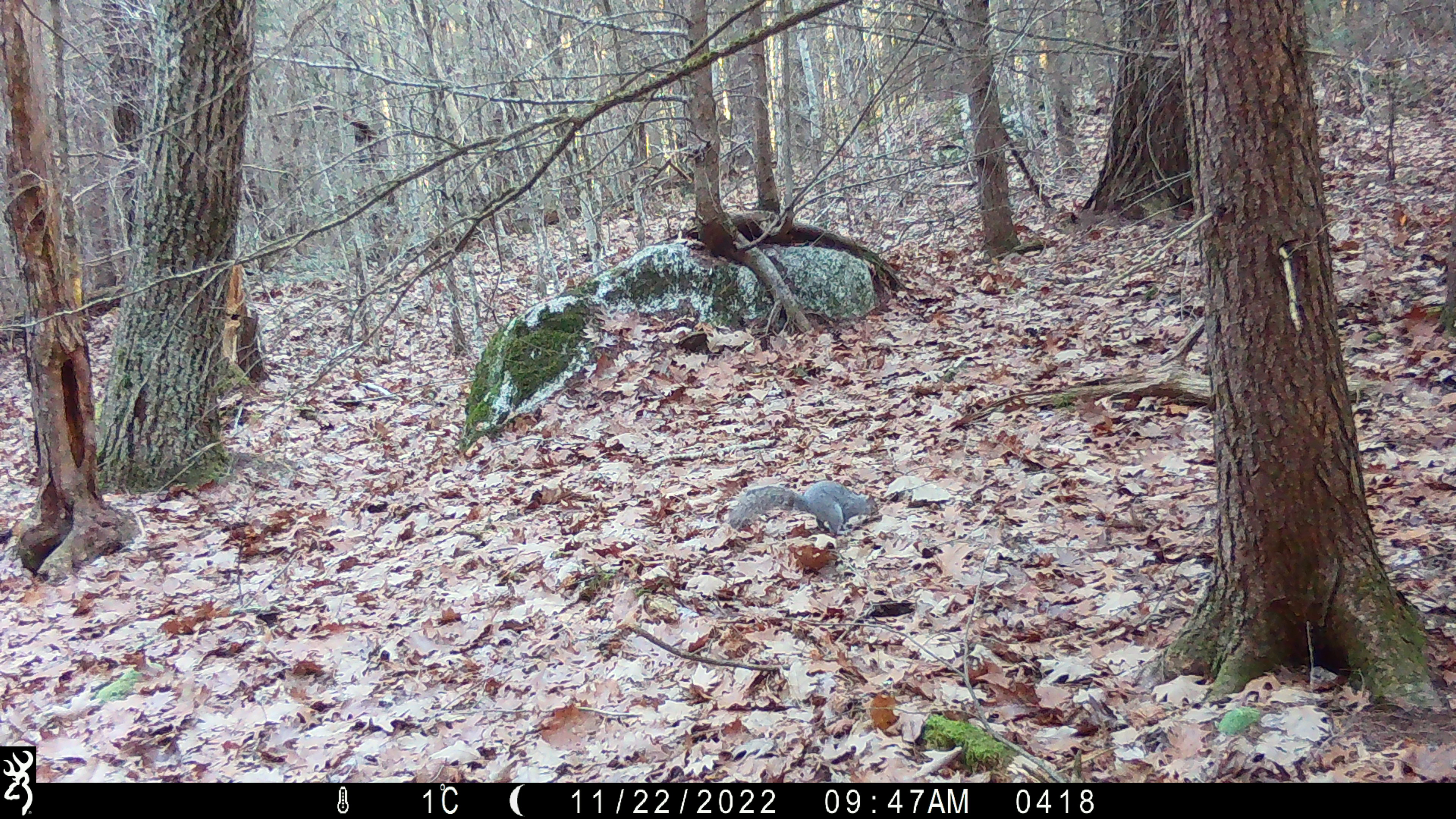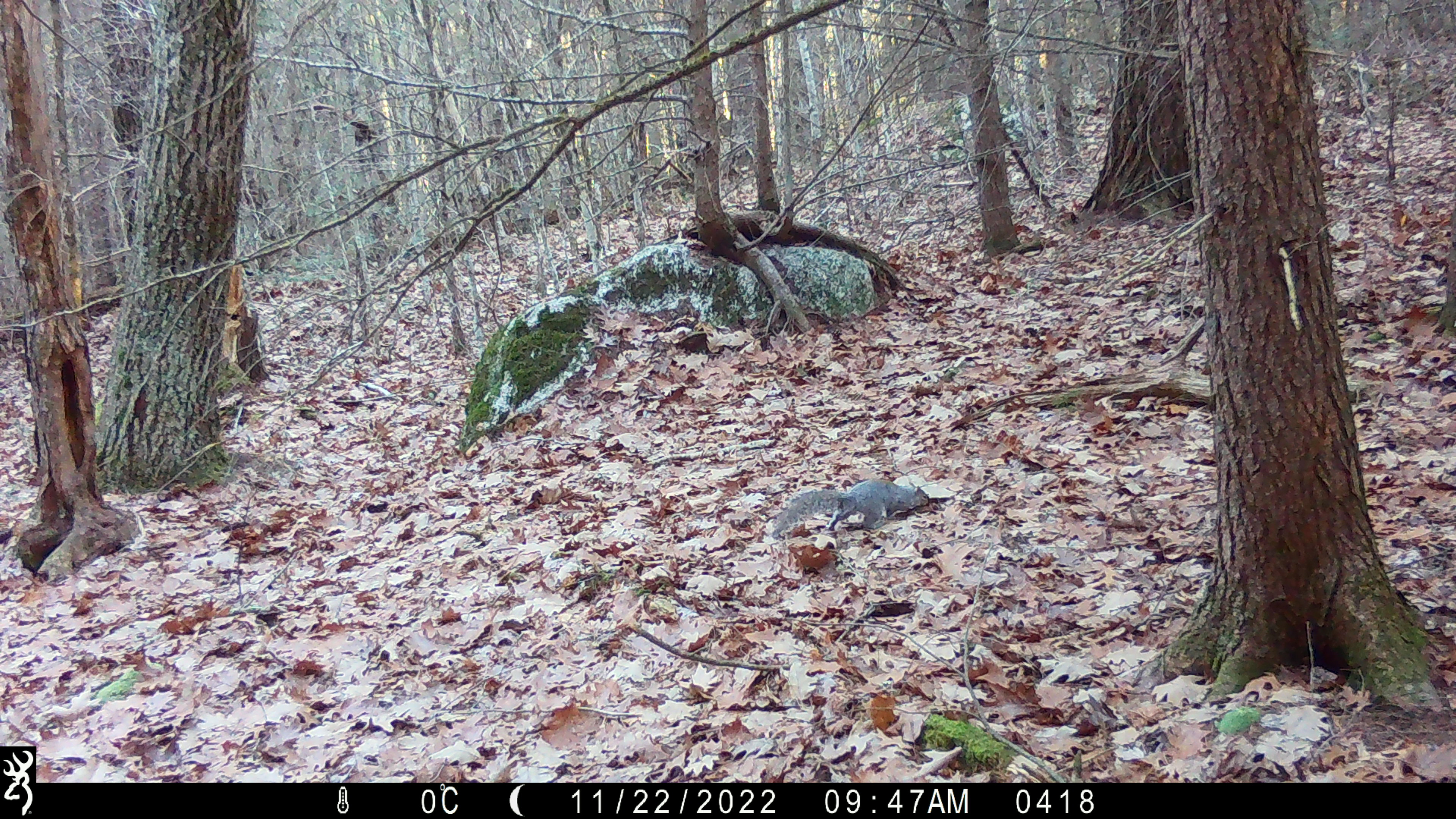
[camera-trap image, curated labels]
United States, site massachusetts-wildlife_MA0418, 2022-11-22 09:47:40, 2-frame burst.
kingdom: Animalia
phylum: Chordata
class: Mammalia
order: Rodentia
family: Sciuridae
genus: Sciurus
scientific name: Sciurus carolinensis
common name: gray squirrel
Gray squirrel (Sciurus carolinensis).